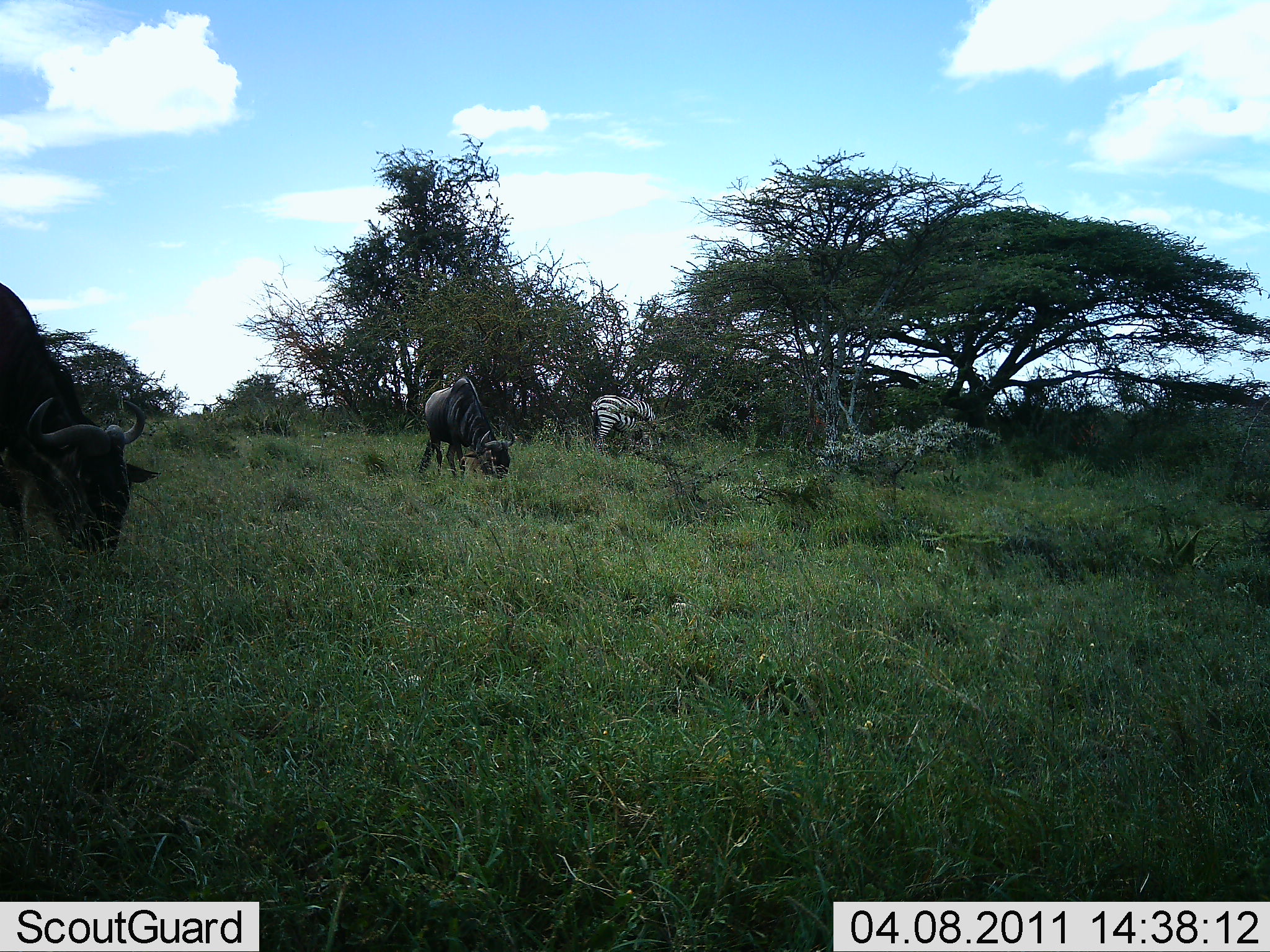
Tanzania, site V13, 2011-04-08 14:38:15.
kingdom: Animalia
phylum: Chordata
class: Mammalia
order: Artiodactyla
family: Bovidae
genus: Connochaetes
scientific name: Connochaetes taurinus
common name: blue wildebeest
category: wildebeest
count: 2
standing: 27%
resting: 0%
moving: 0%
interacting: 0%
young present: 0%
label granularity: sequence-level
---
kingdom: Animalia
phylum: Chordata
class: Mammalia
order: Perissodactyla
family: Equidae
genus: Equus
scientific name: Equus quagga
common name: plains zebra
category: zebra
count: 1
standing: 23%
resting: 0%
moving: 0%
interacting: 0%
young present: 0%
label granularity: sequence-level